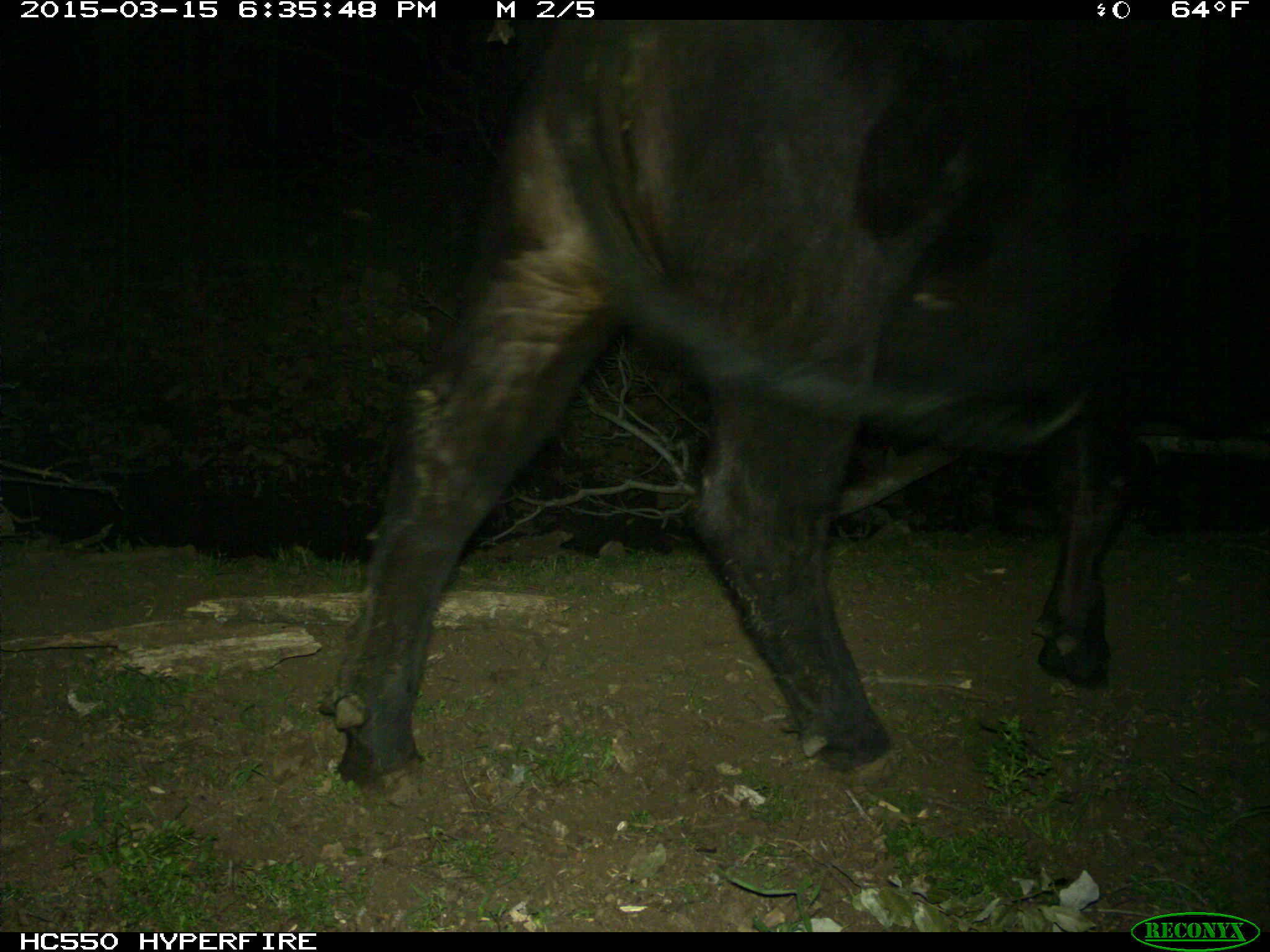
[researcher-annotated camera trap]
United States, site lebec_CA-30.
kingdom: Animalia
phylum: Chordata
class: Mammalia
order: Artiodactyla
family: Bovidae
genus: Bos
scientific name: Bos taurus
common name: domestic cow